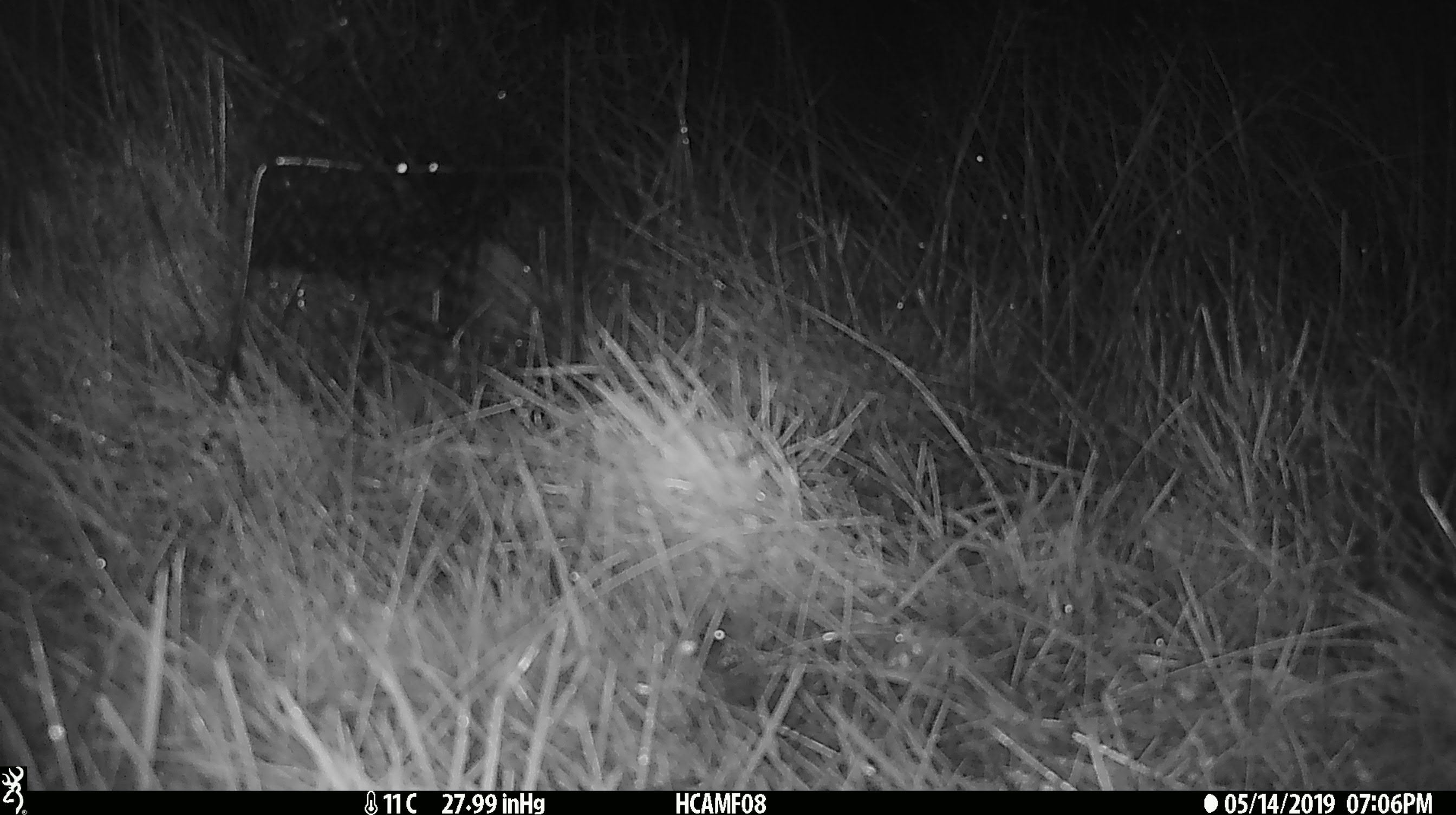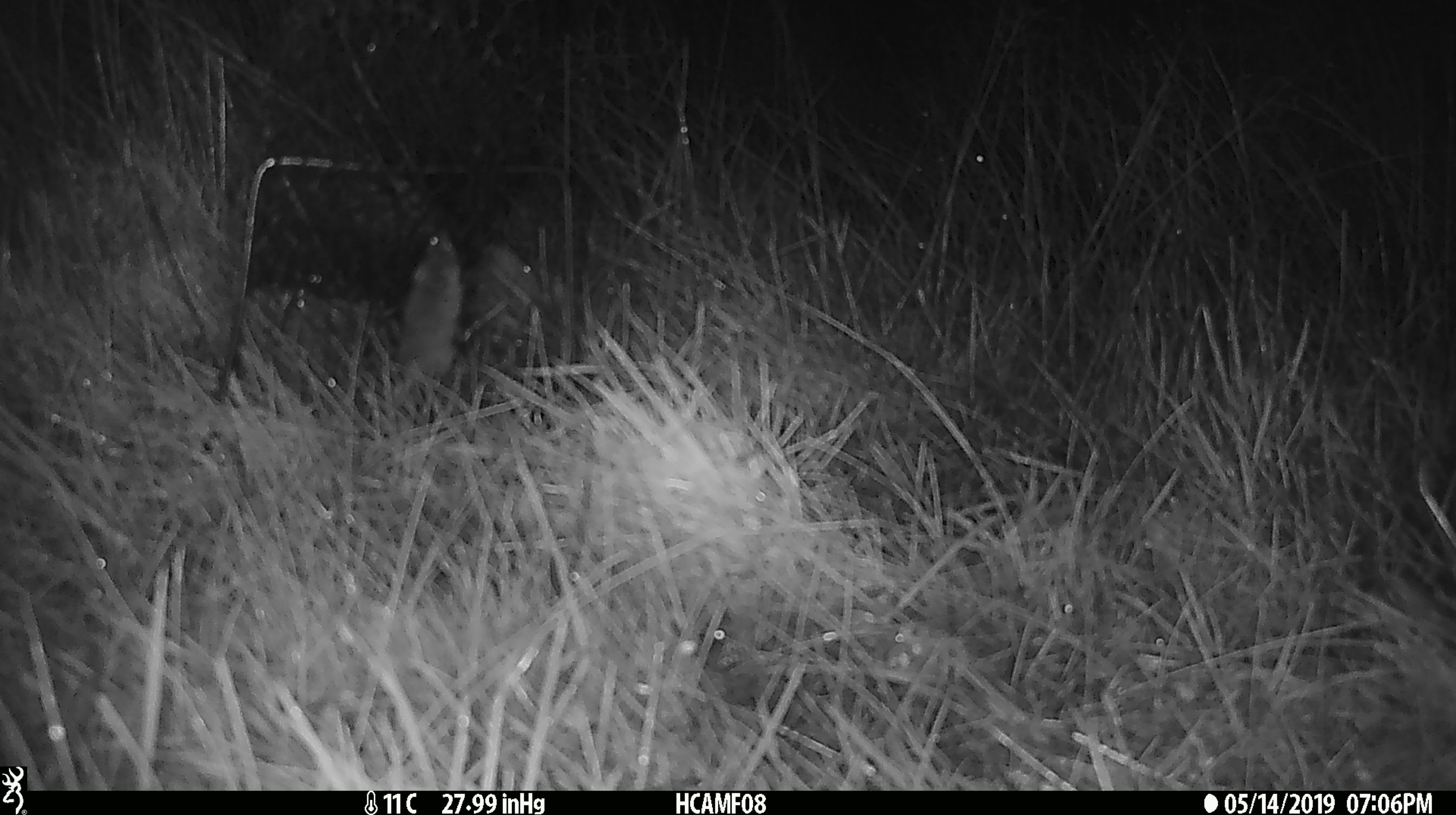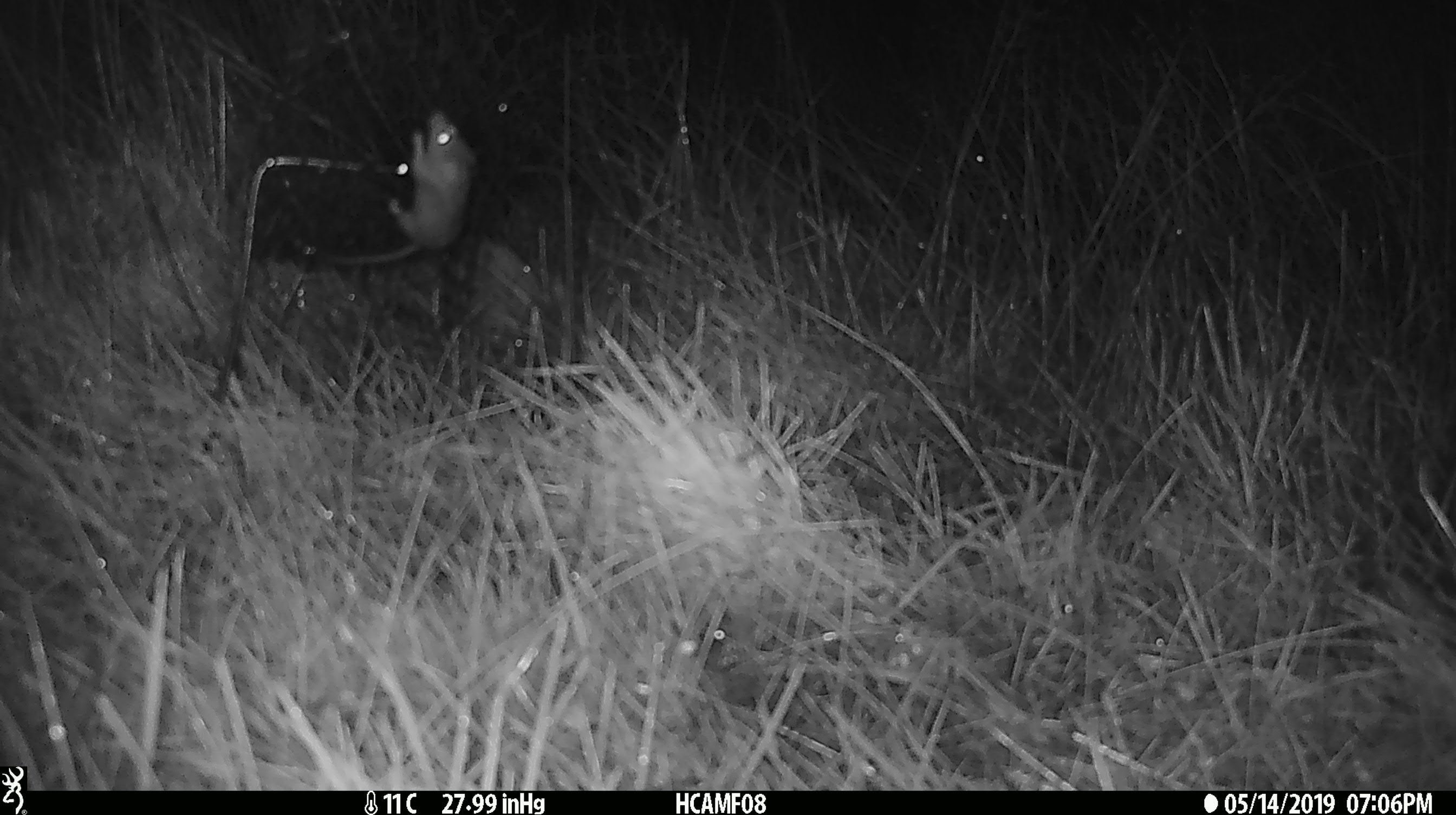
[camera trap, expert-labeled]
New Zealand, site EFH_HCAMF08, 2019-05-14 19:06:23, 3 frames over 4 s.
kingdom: Animalia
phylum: Chordata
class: Mammalia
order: Rodentia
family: Muridae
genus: Mus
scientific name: Mus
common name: mouse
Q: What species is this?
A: Mouse (Mus).